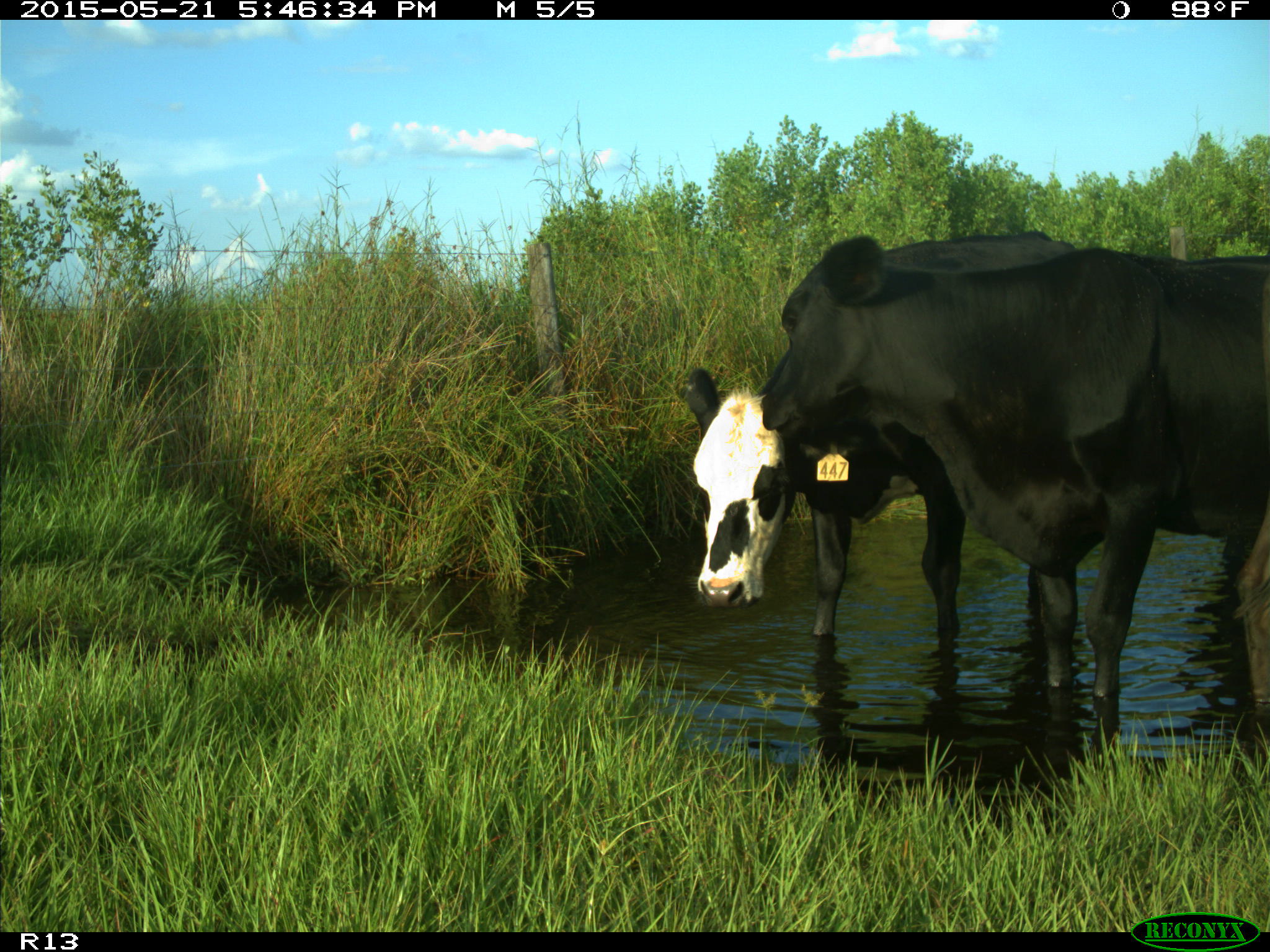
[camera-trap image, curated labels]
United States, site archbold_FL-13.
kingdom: Animalia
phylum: Chordata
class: Mammalia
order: Artiodactyla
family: Bovidae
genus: Bos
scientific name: Bos taurus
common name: domestic cow